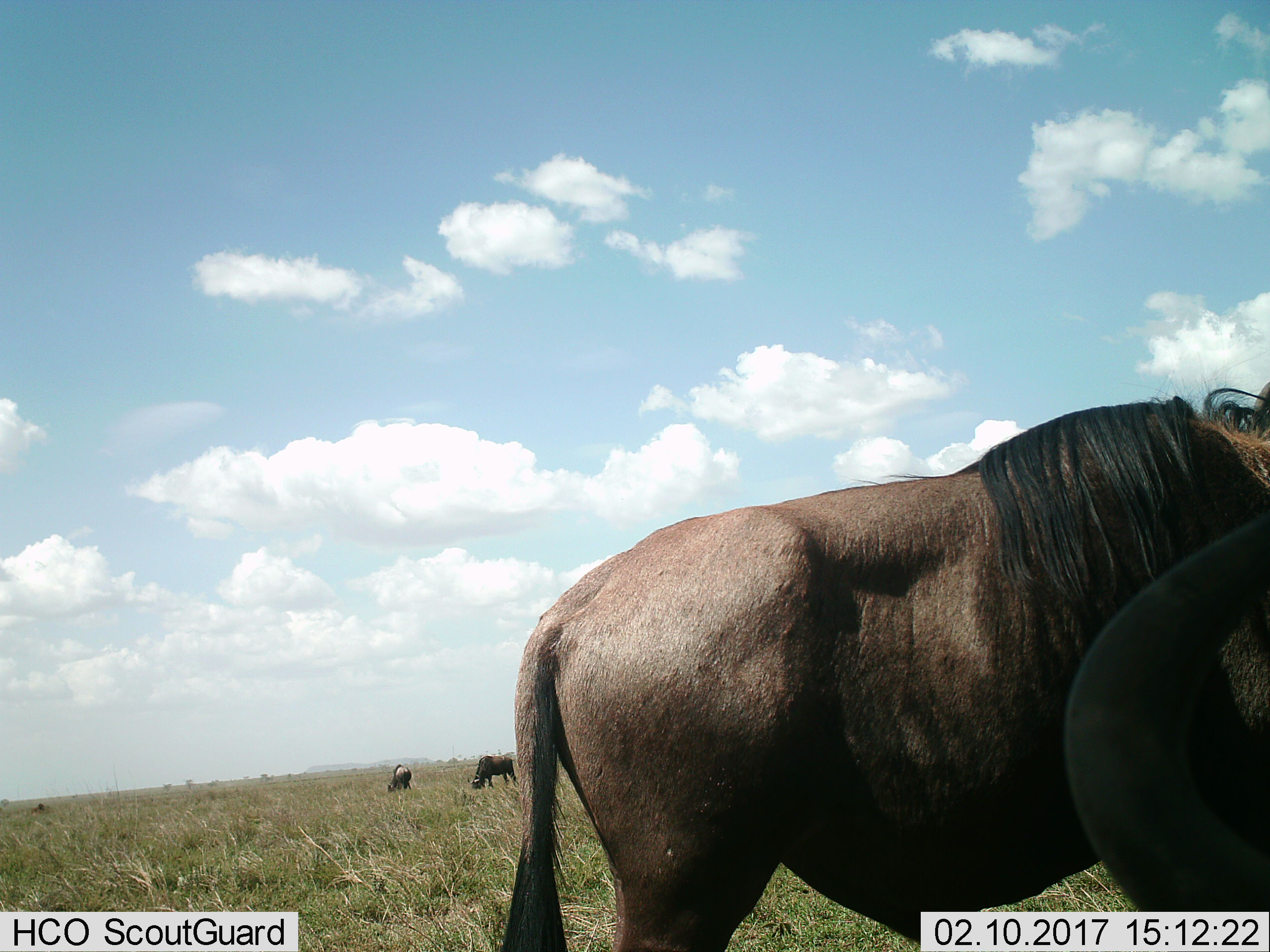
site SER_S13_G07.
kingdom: Animalia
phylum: Chordata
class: Mammalia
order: Artiodactyla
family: Bovidae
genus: Connochaetes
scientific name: Connochaetes taurinus taurinus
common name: blue wildebeest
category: wildebeestblue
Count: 4.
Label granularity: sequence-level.